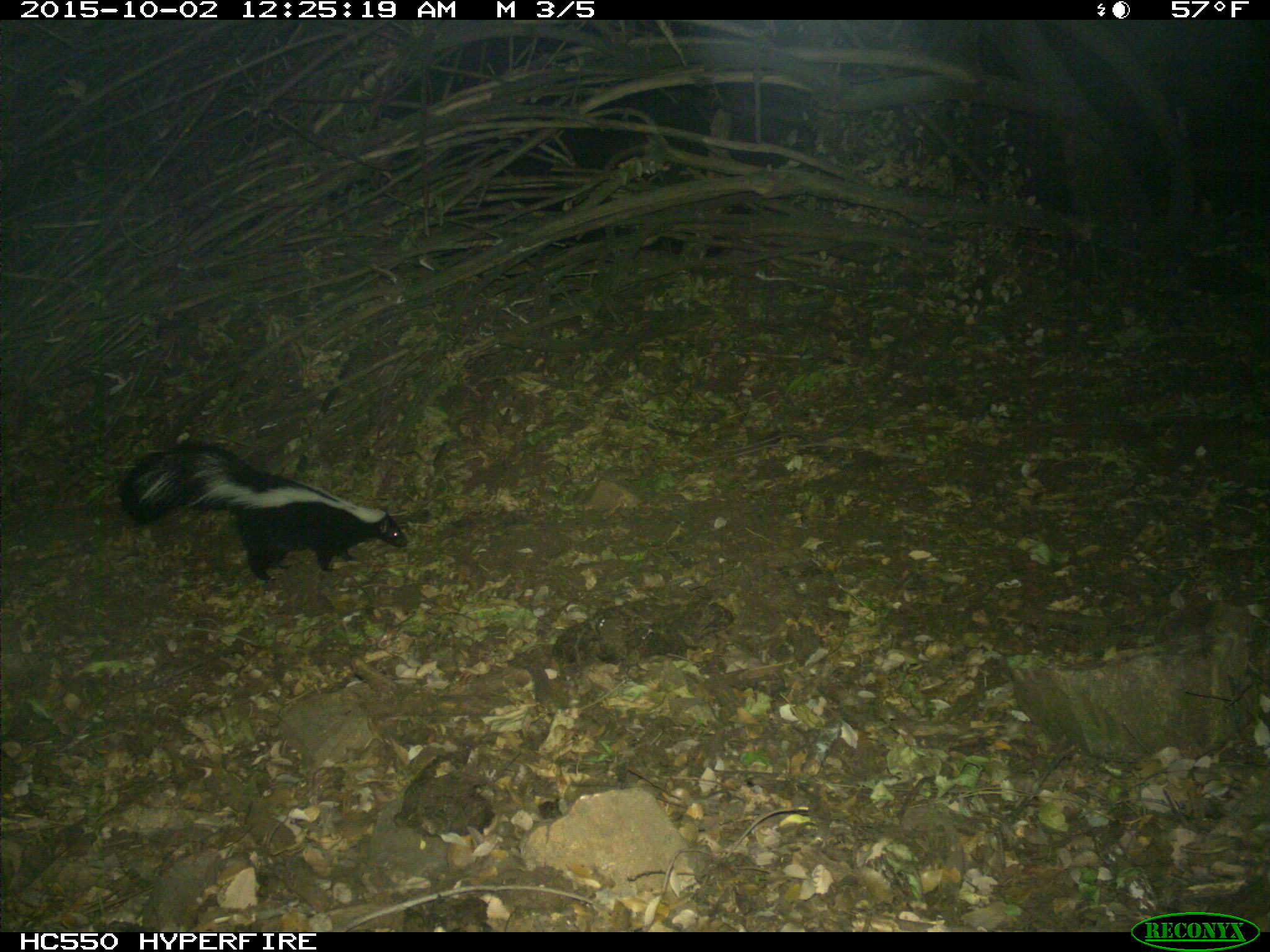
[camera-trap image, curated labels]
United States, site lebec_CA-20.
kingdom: Animalia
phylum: Chordata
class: Mammalia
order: Carnivora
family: Mephitidae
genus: Mephitis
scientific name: Mephitis mephitis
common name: striped skunk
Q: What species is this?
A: Mephitis mephitis (striped skunk).